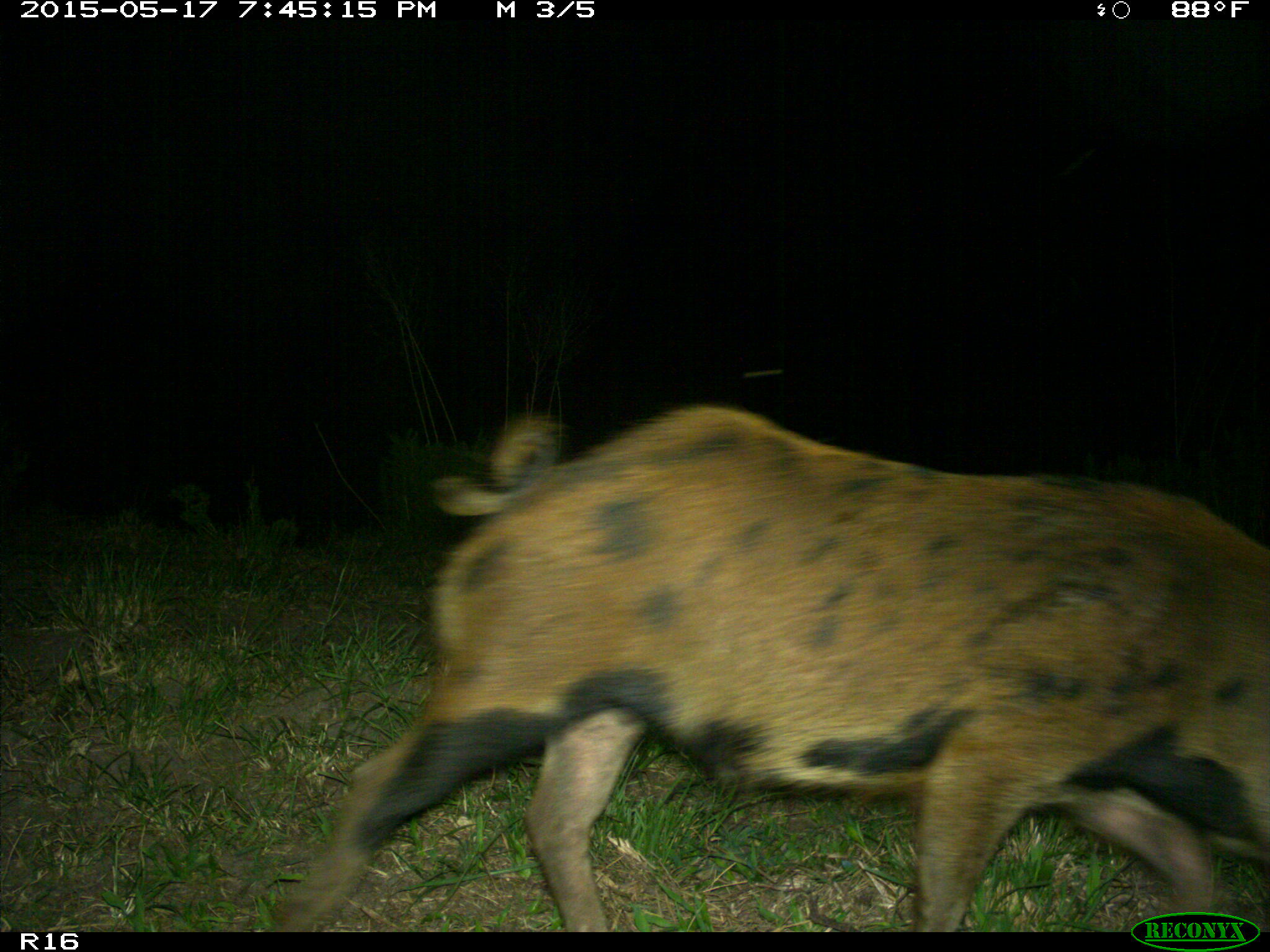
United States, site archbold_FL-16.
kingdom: Animalia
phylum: Chordata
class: Mammalia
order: Artiodactyla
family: Suidae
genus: Sus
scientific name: Sus scrofa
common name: wild boar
Sus scrofa (wild boar).